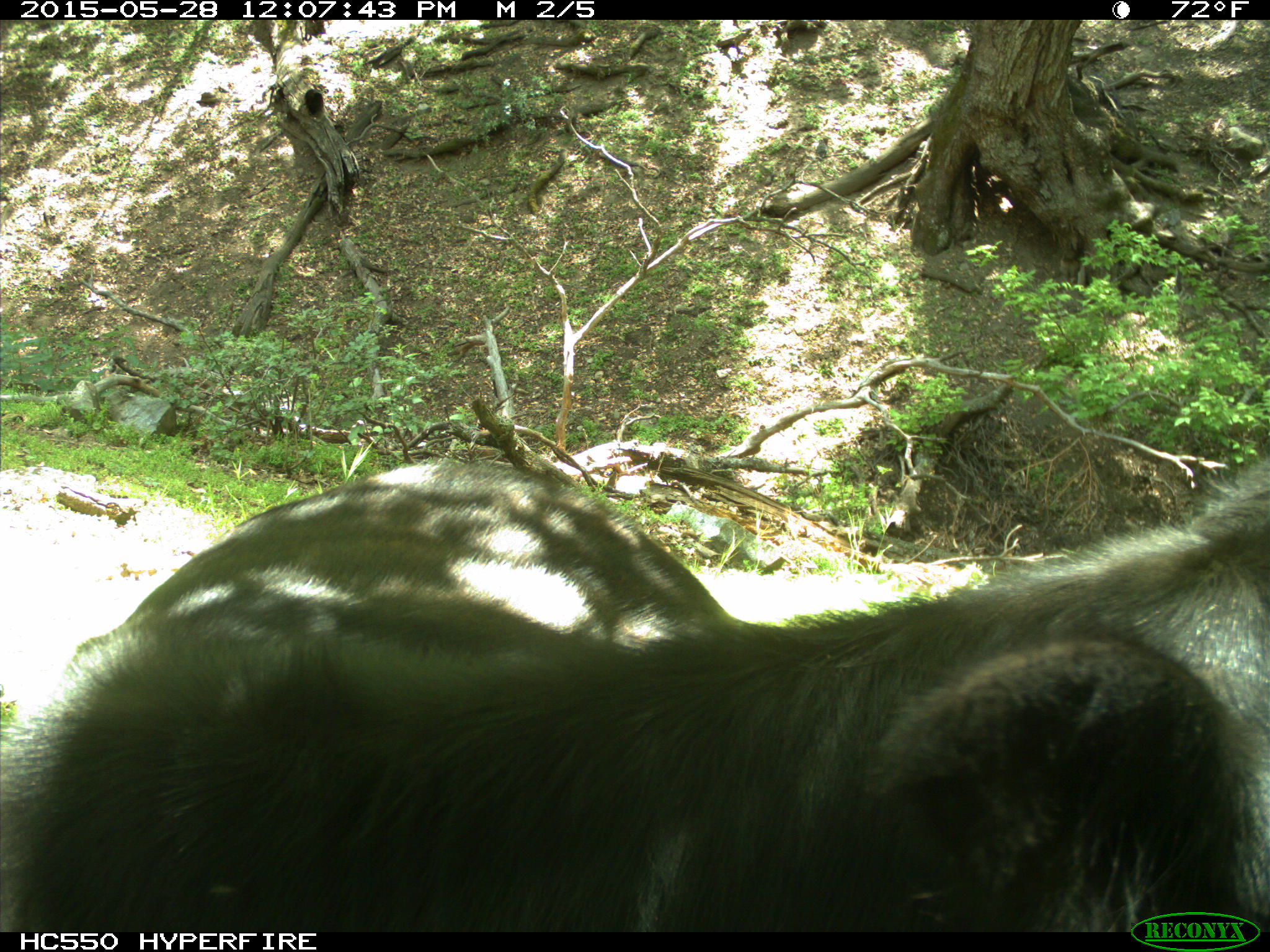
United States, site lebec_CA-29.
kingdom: Animalia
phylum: Chordata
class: Mammalia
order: Artiodactyla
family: Bovidae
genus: Bos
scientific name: Bos taurus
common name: domestic cow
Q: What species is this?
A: Bos taurus (domestic cow).